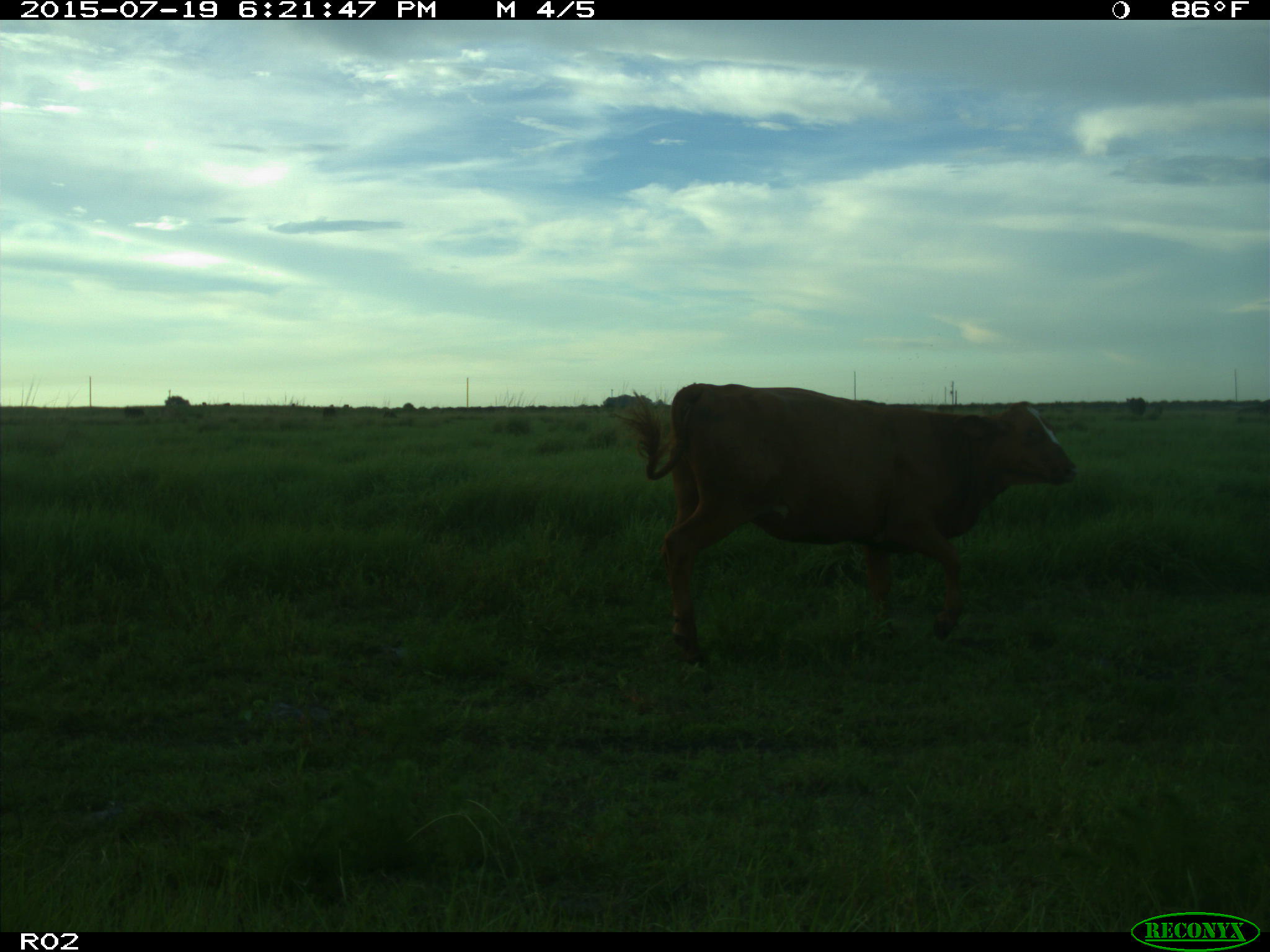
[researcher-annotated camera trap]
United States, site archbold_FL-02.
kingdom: Animalia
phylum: Chordata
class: Mammalia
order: Artiodactyla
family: Bovidae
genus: Bos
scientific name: Bos taurus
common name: domestic cow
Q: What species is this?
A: Bos taurus (domestic cow).